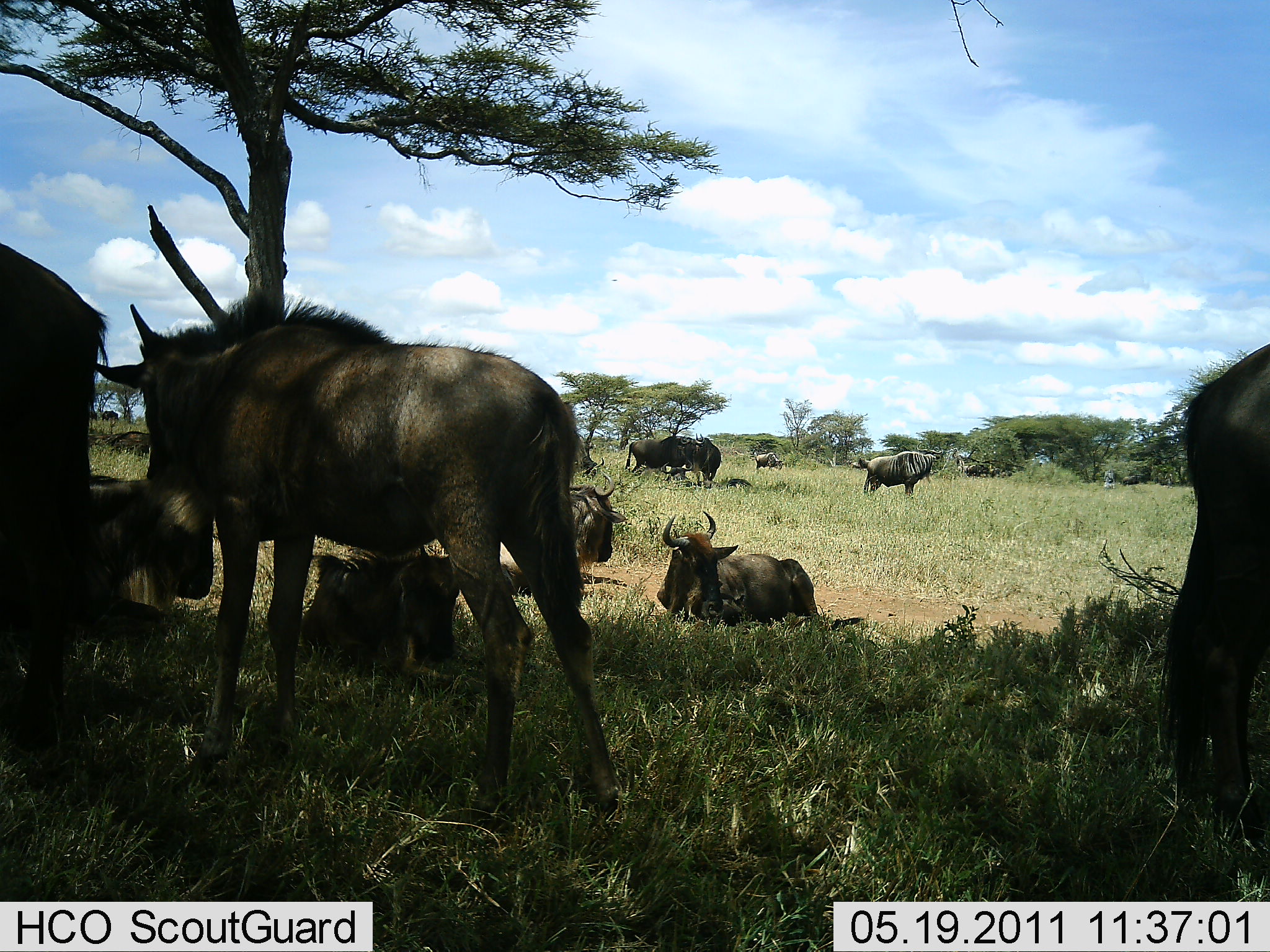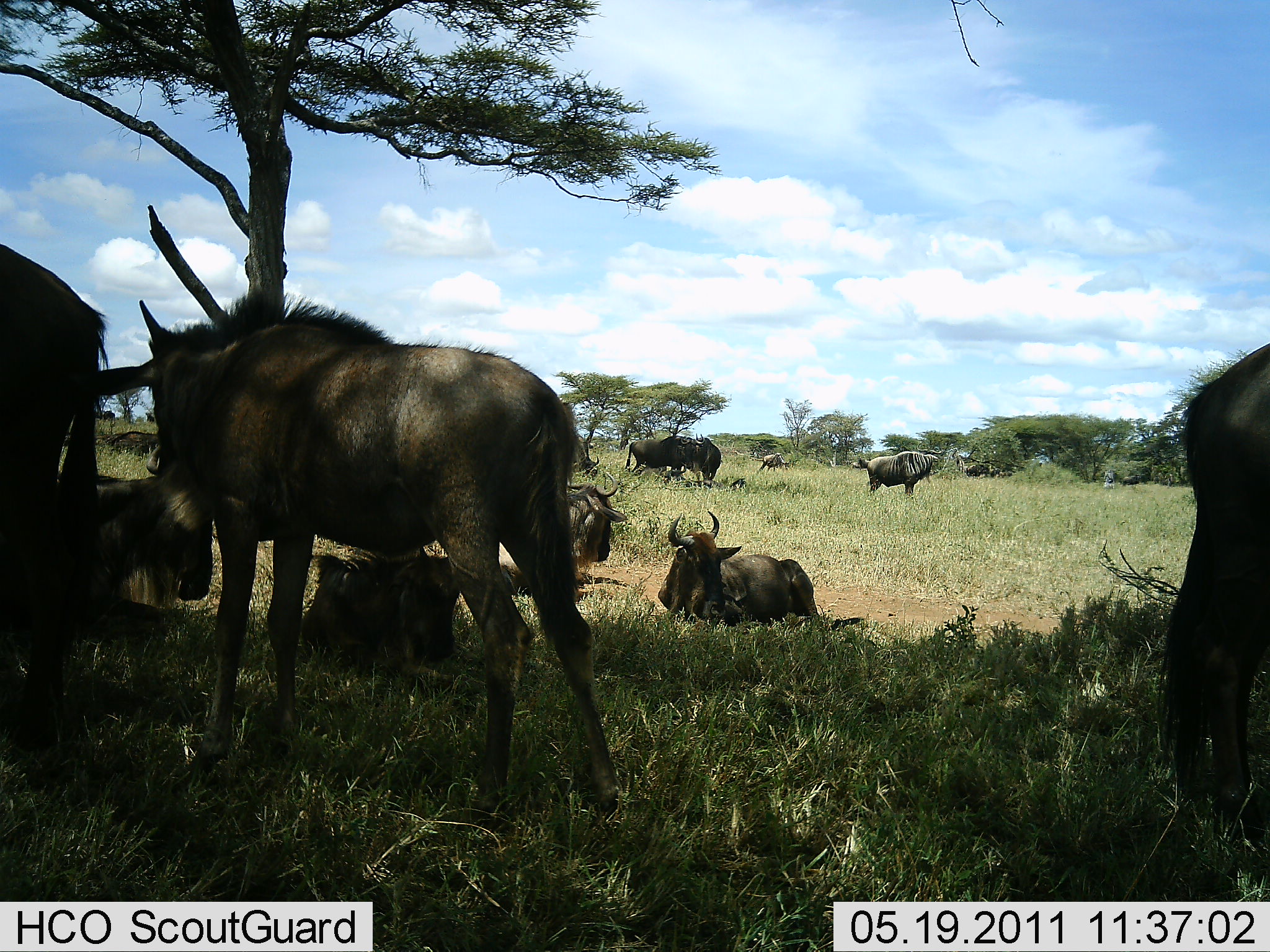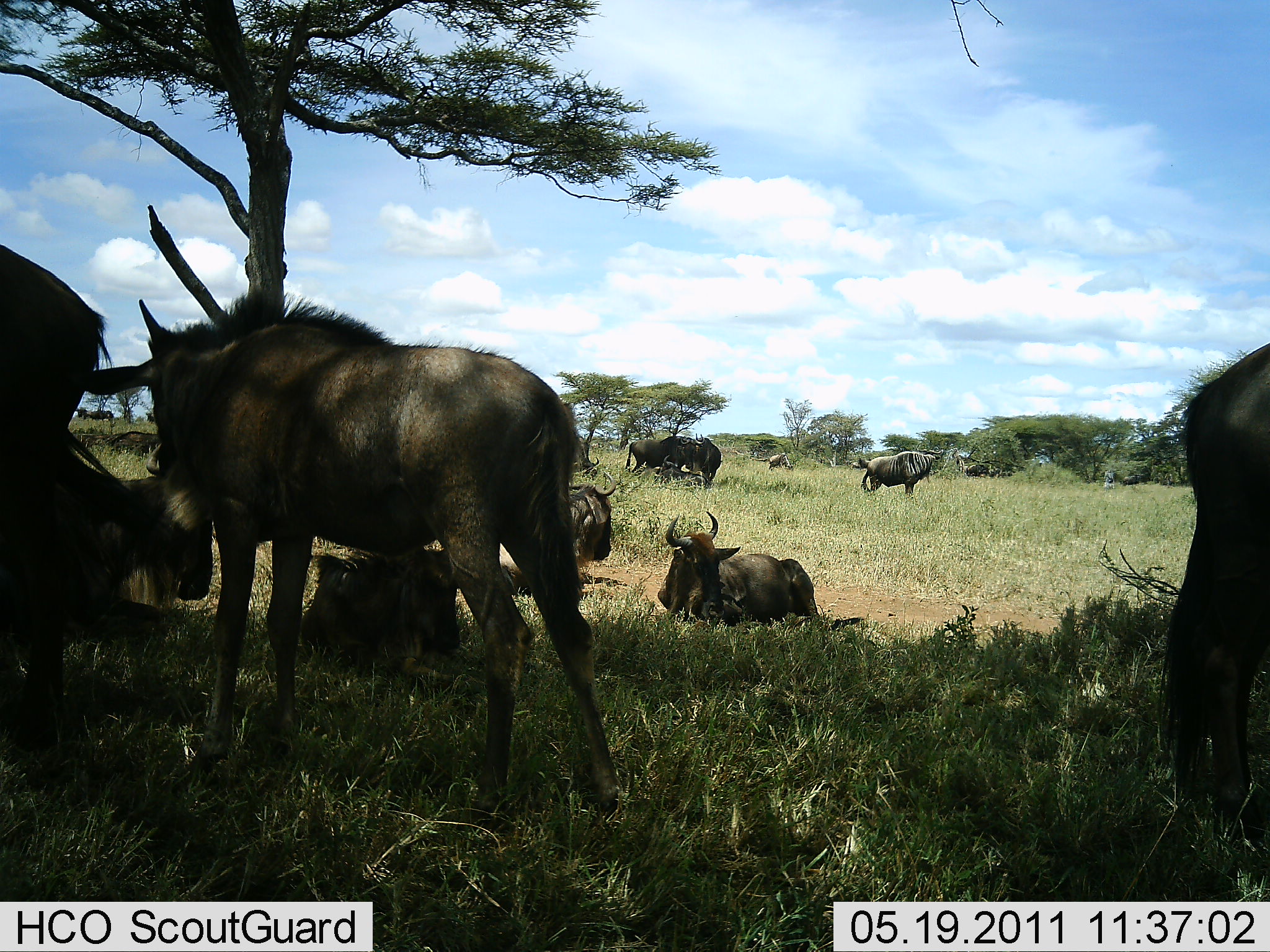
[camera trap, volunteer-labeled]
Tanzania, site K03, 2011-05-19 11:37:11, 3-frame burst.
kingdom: Animalia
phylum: Chordata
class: Mammalia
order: Artiodactyla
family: Bovidae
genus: Connochaetes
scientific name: Connochaetes taurinus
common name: blue wildebeest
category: wildebeest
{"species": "wildebeest (blue wildebeest) (Connochaetes taurinus)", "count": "11-50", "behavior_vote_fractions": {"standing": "92%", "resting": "100%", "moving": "8%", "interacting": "25%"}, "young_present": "33%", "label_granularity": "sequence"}